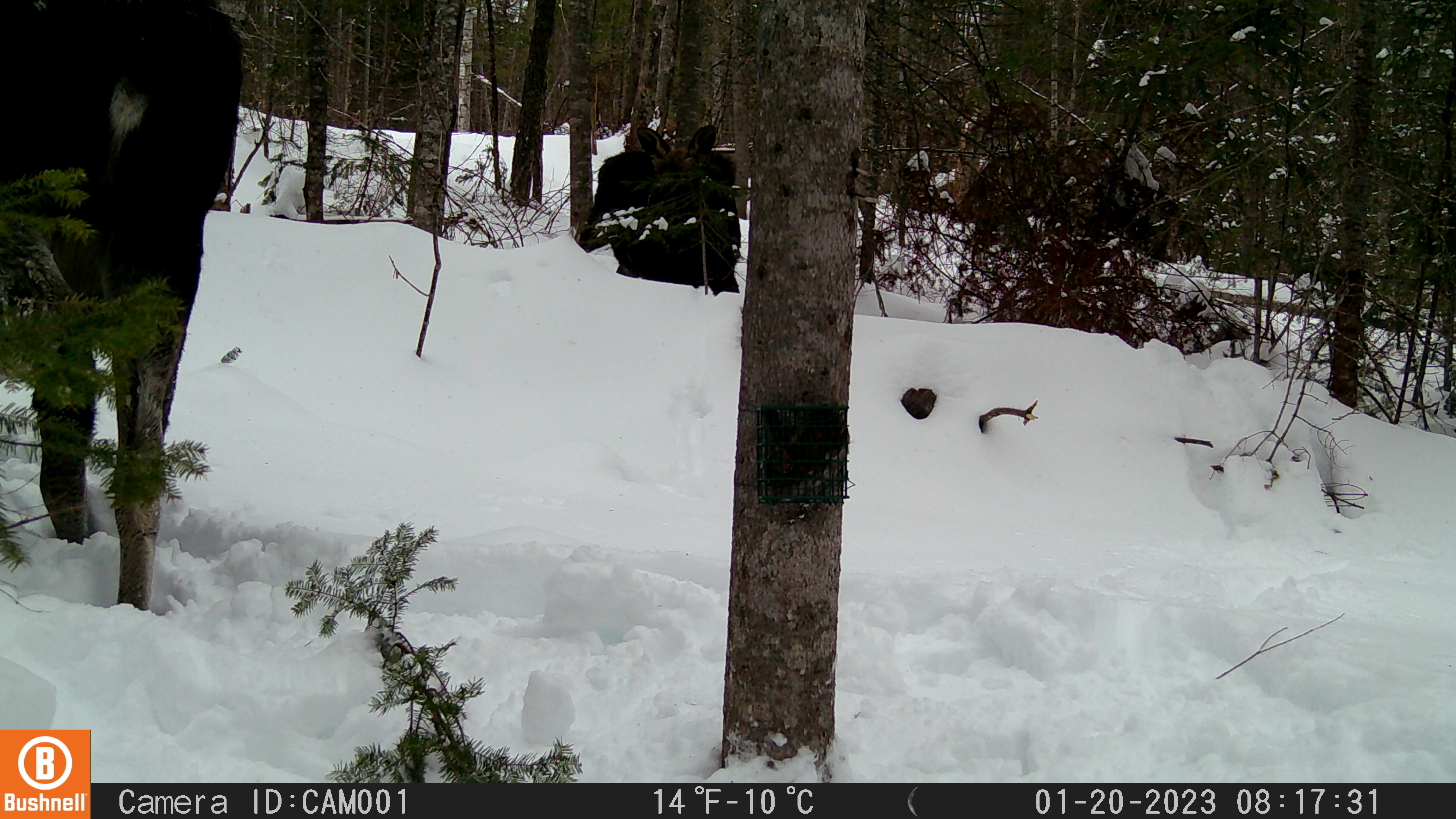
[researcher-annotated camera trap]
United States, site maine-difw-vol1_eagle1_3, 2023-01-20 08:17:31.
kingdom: Animalia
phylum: Chordata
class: Mammalia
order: Artiodactyla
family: Cervidae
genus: Alces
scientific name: Alces alces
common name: moose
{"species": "moose (Alces alces)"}